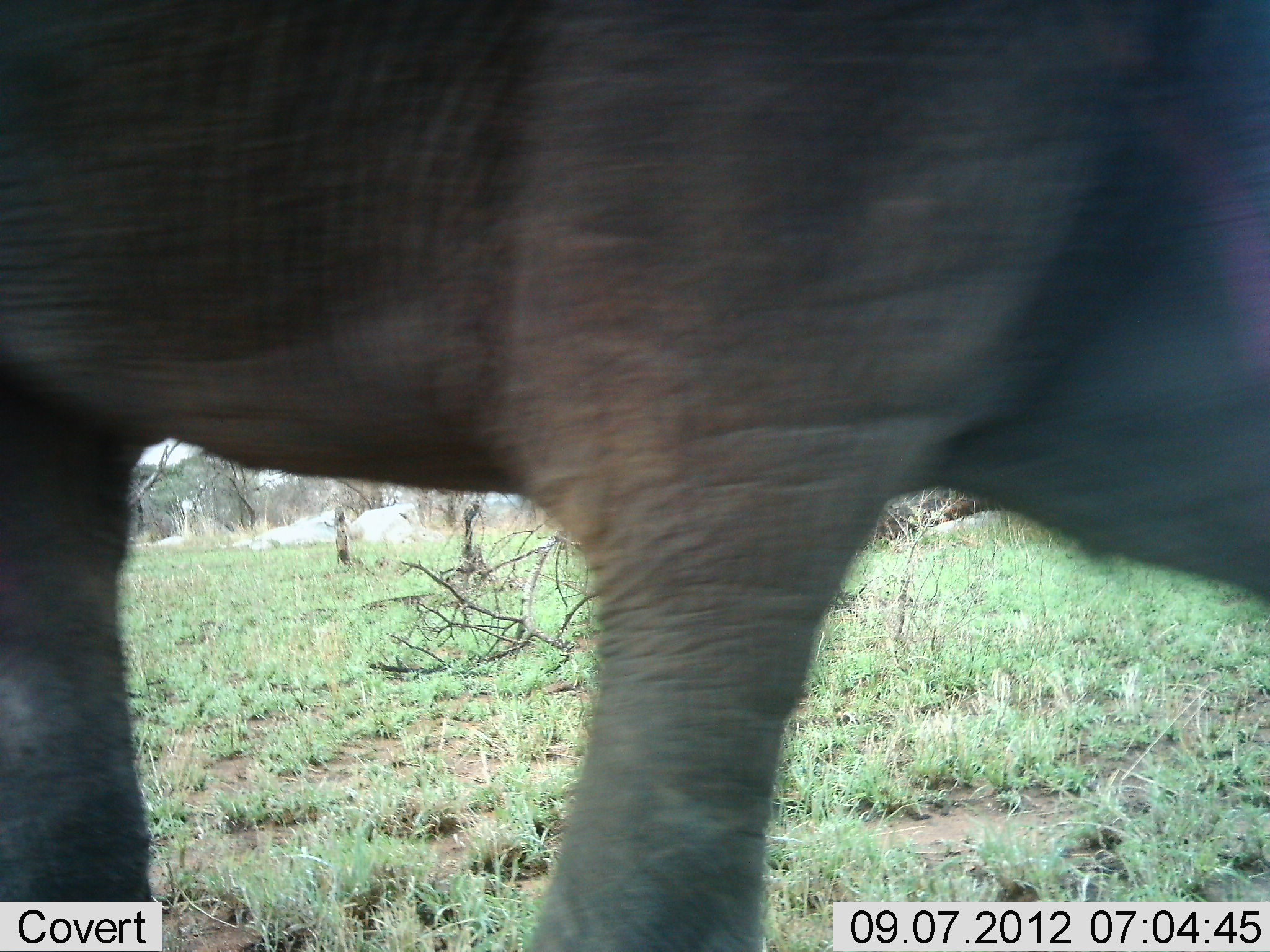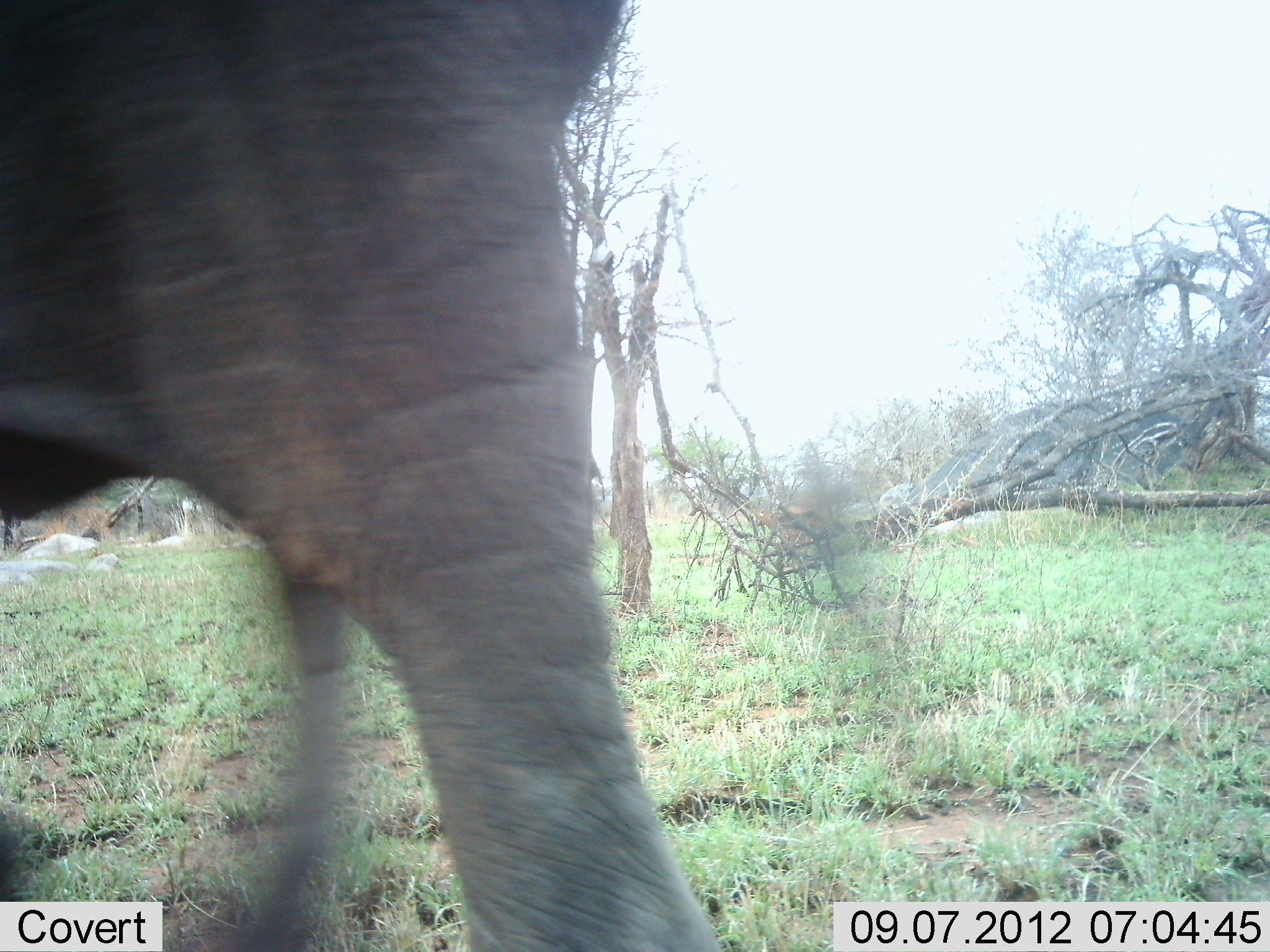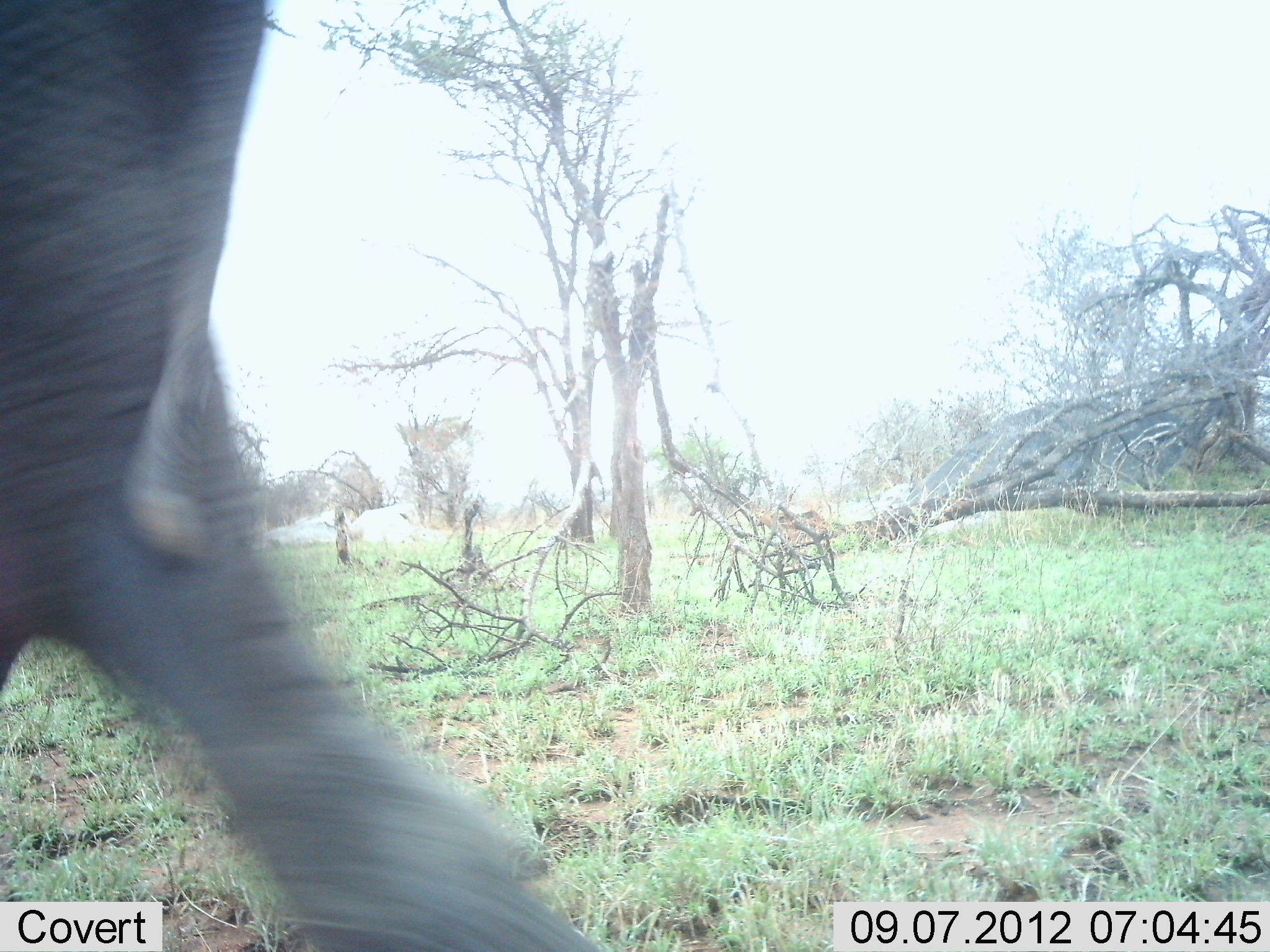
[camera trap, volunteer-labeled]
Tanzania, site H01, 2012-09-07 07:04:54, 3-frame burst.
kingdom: Animalia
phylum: Chordata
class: Mammalia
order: Proboscidea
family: Elephantidae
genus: Loxodonta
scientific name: Loxodonta africana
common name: african bush elephant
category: elephant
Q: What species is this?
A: Elephant (african bush elephant) (Loxodonta africana).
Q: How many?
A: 1.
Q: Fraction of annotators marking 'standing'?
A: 0%.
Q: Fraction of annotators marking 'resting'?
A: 0%.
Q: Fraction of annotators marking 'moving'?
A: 100%.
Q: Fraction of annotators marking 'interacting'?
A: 0%.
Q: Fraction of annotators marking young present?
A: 10%.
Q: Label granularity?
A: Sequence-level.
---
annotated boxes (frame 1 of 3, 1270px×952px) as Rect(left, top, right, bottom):
animal: Rect(0, 0, 1269, 951)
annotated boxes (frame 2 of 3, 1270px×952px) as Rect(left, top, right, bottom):
animal: Rect(0, 0, 722, 952)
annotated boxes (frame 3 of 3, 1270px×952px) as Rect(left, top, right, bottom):
animal: Rect(0, 0, 603, 951)